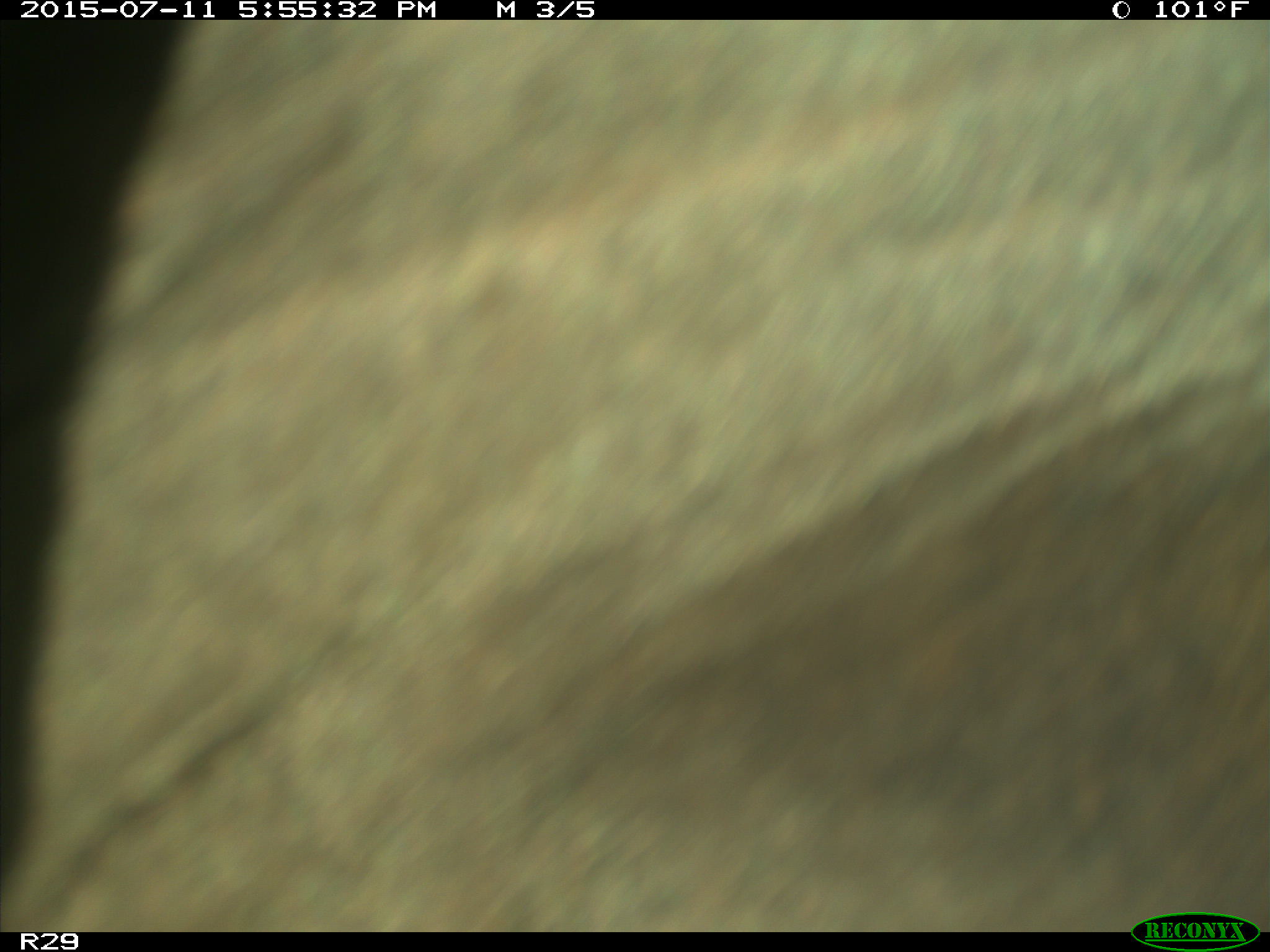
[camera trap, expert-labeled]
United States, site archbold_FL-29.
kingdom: Animalia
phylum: Chordata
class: Mammalia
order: Artiodactyla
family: Bovidae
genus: Bos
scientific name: Bos taurus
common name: domestic cow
Bos taurus (domestic cow).